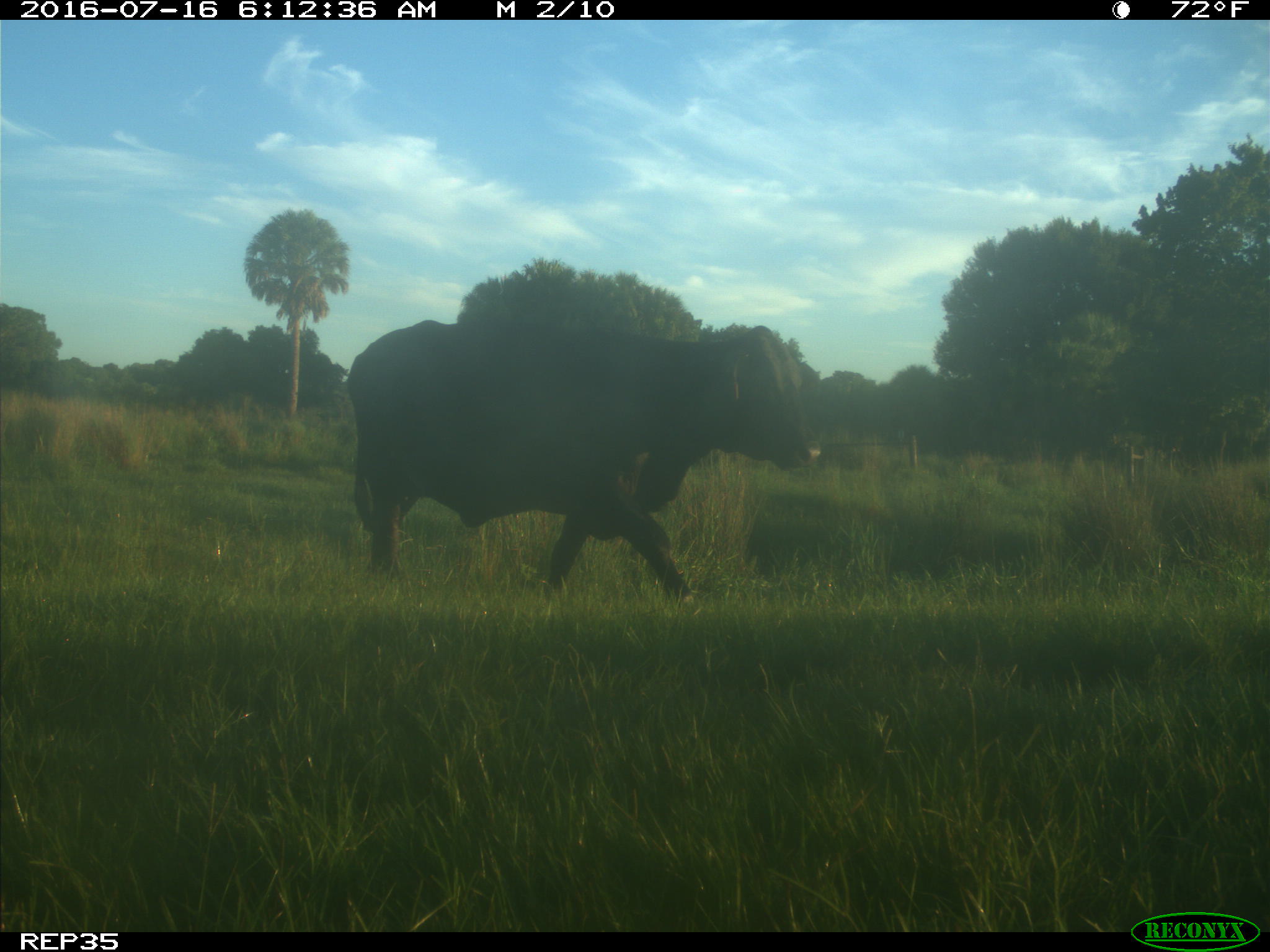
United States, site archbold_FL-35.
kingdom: Animalia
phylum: Chordata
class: Mammalia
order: Artiodactyla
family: Bovidae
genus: Bos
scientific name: Bos taurus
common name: domestic cow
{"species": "Bos taurus (domestic cow)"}